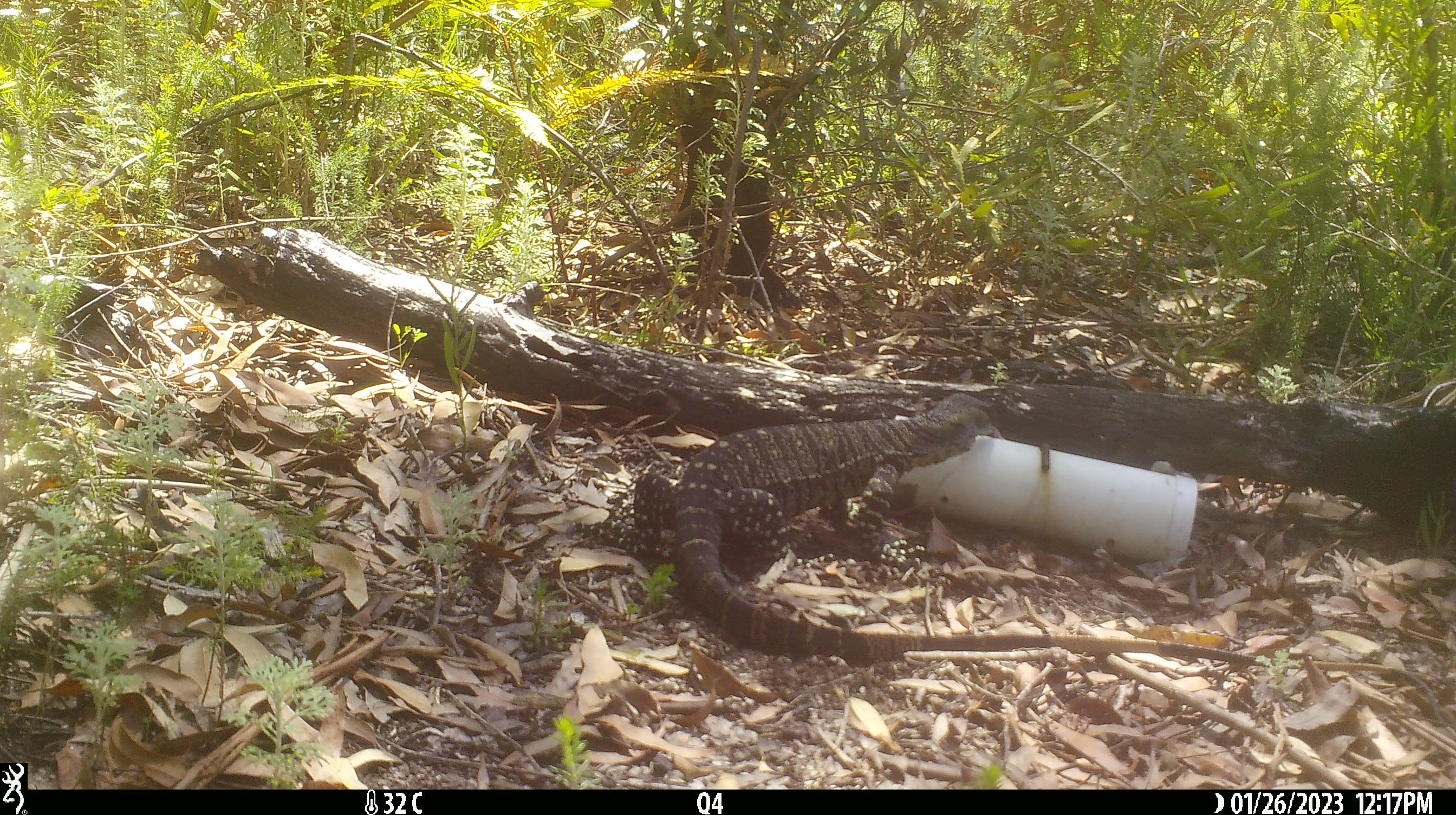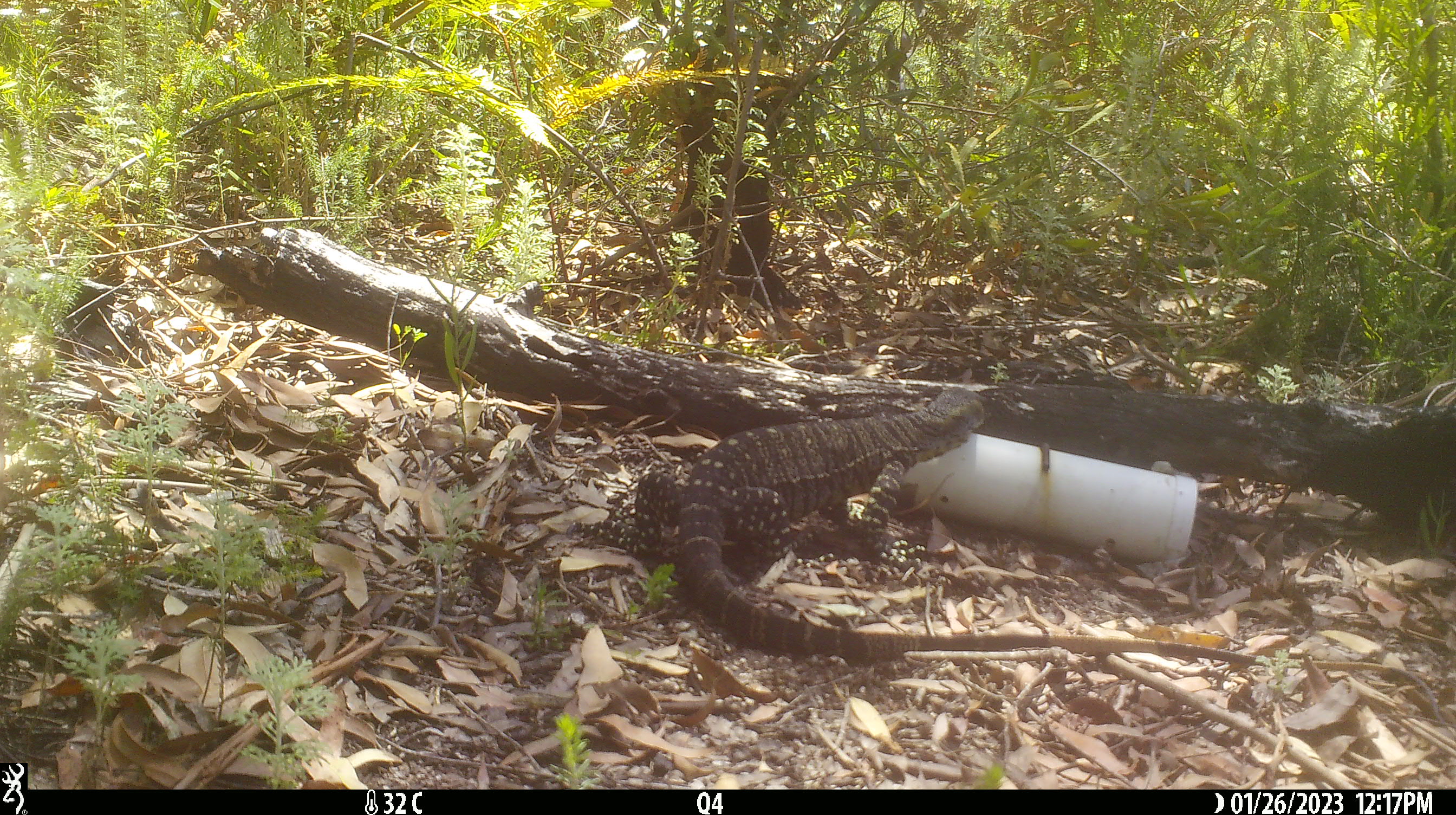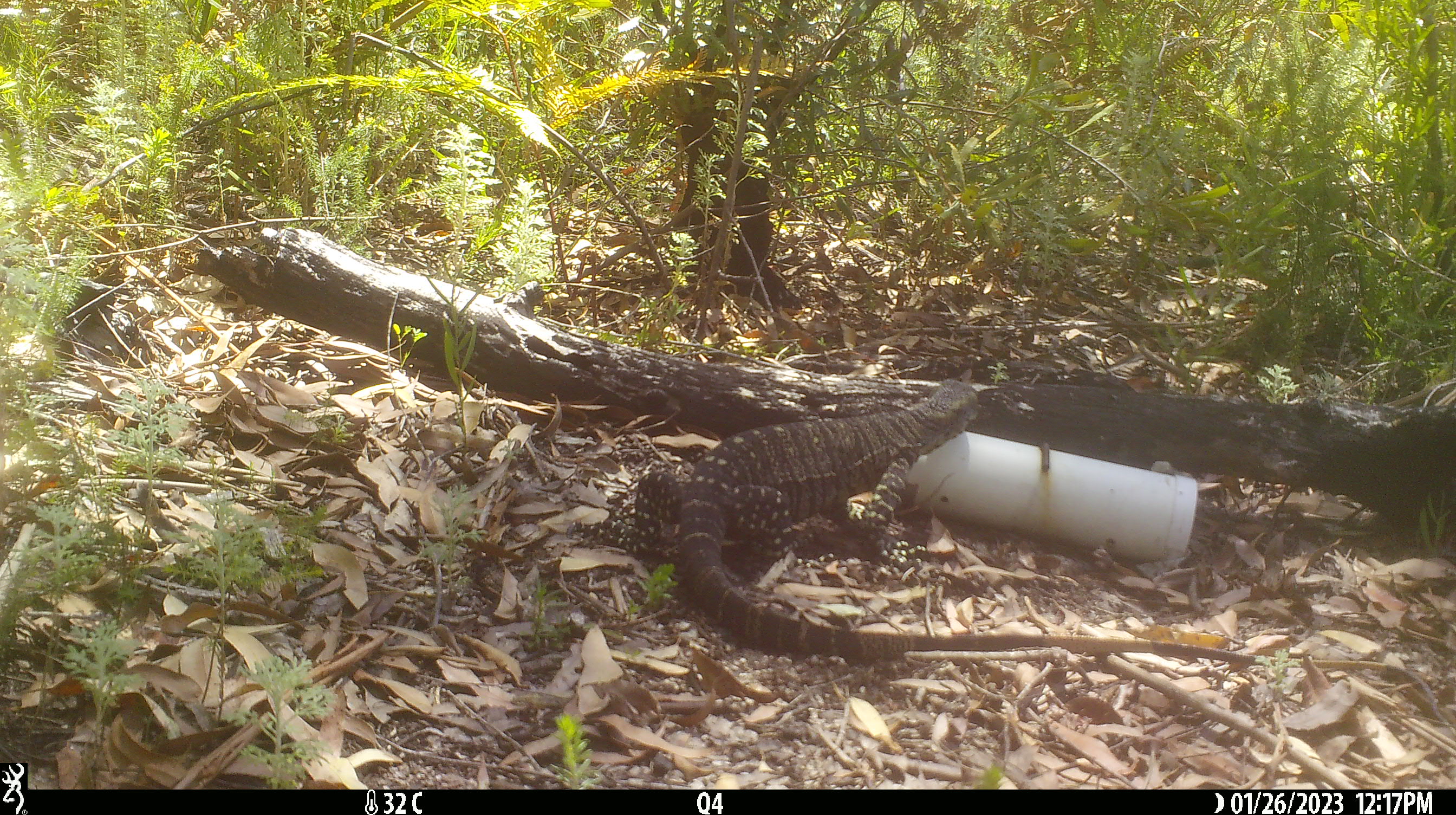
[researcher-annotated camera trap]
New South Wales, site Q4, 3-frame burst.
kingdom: Animalia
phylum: Chordata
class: Reptilia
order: Squamata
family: Varanidae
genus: Varanus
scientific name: Varanus varius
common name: lace monitor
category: goanna